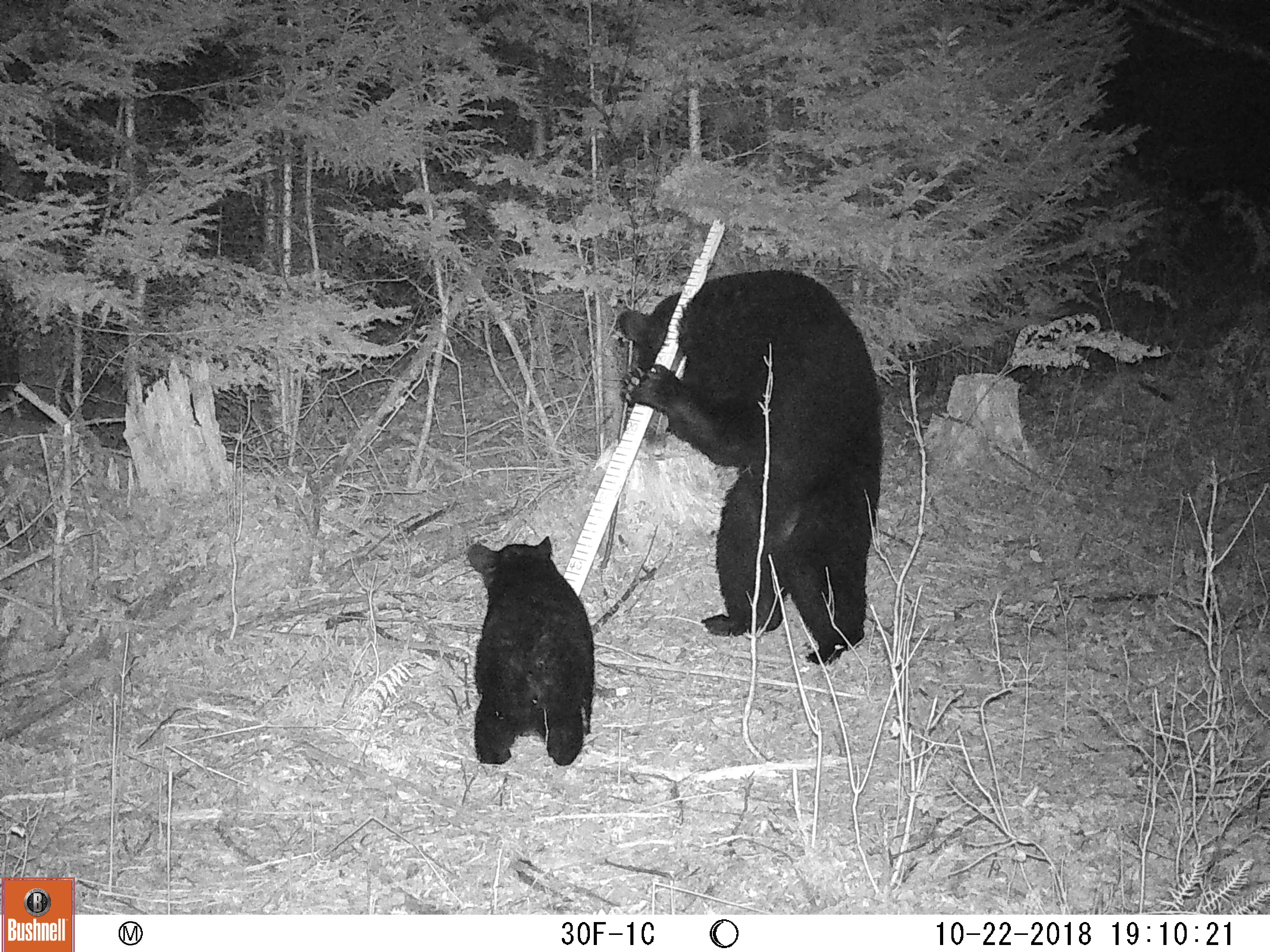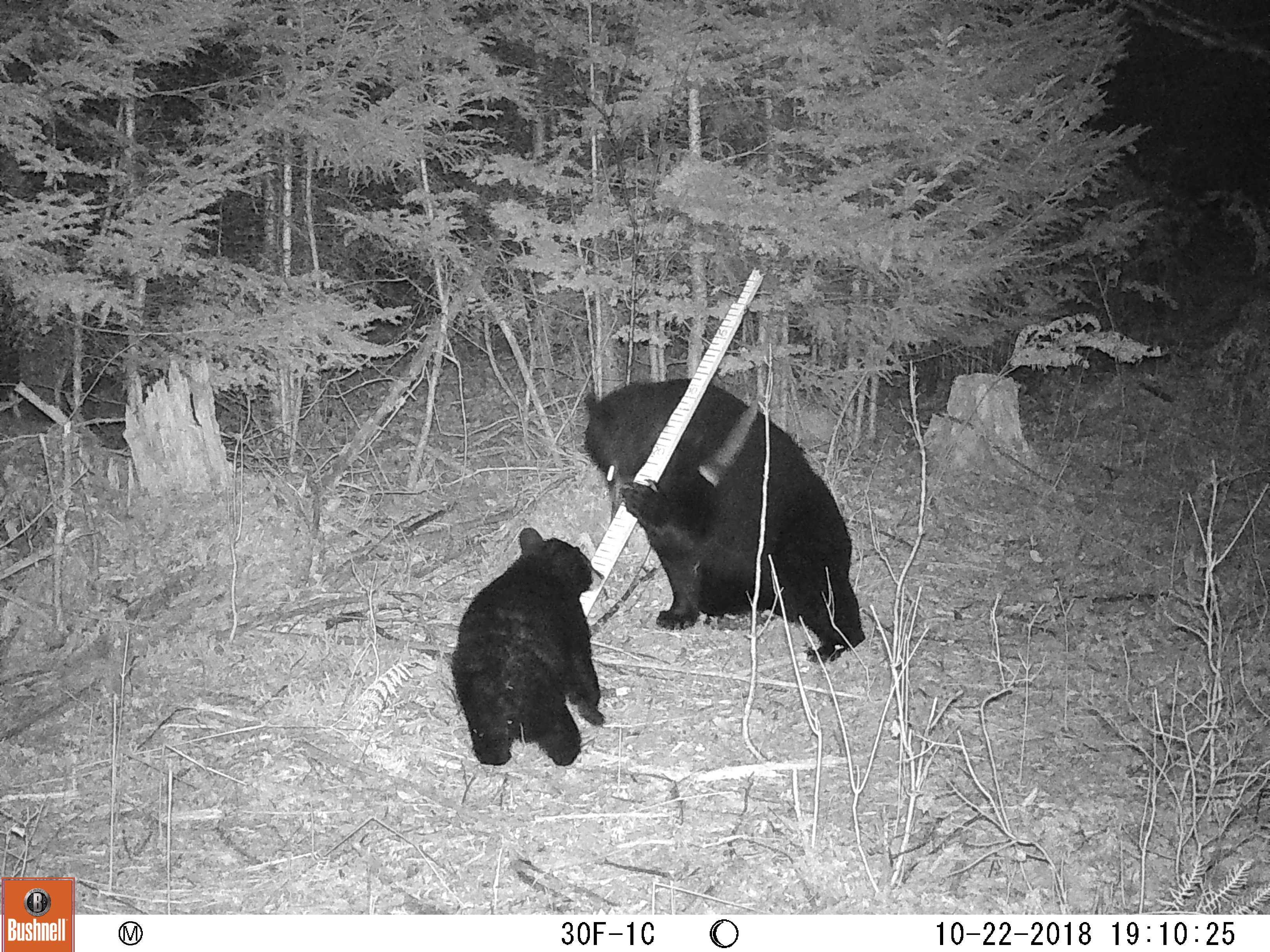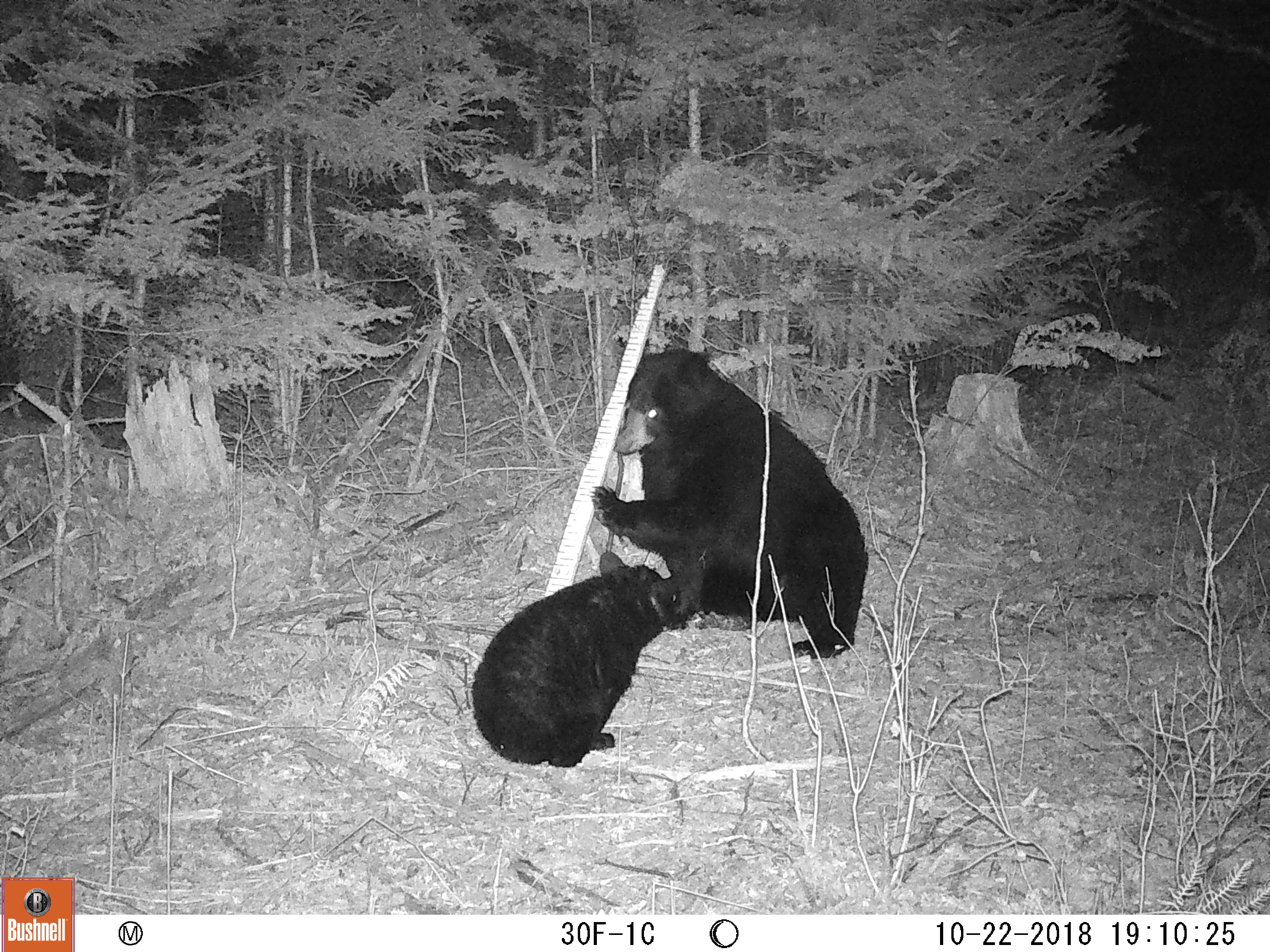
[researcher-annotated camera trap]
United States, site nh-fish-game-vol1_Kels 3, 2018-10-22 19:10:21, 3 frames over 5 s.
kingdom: Animalia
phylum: Chordata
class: Mammalia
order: Carnivora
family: Ursidae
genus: Ursus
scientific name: Ursus americanus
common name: black bear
Black bear (Ursus americanus).